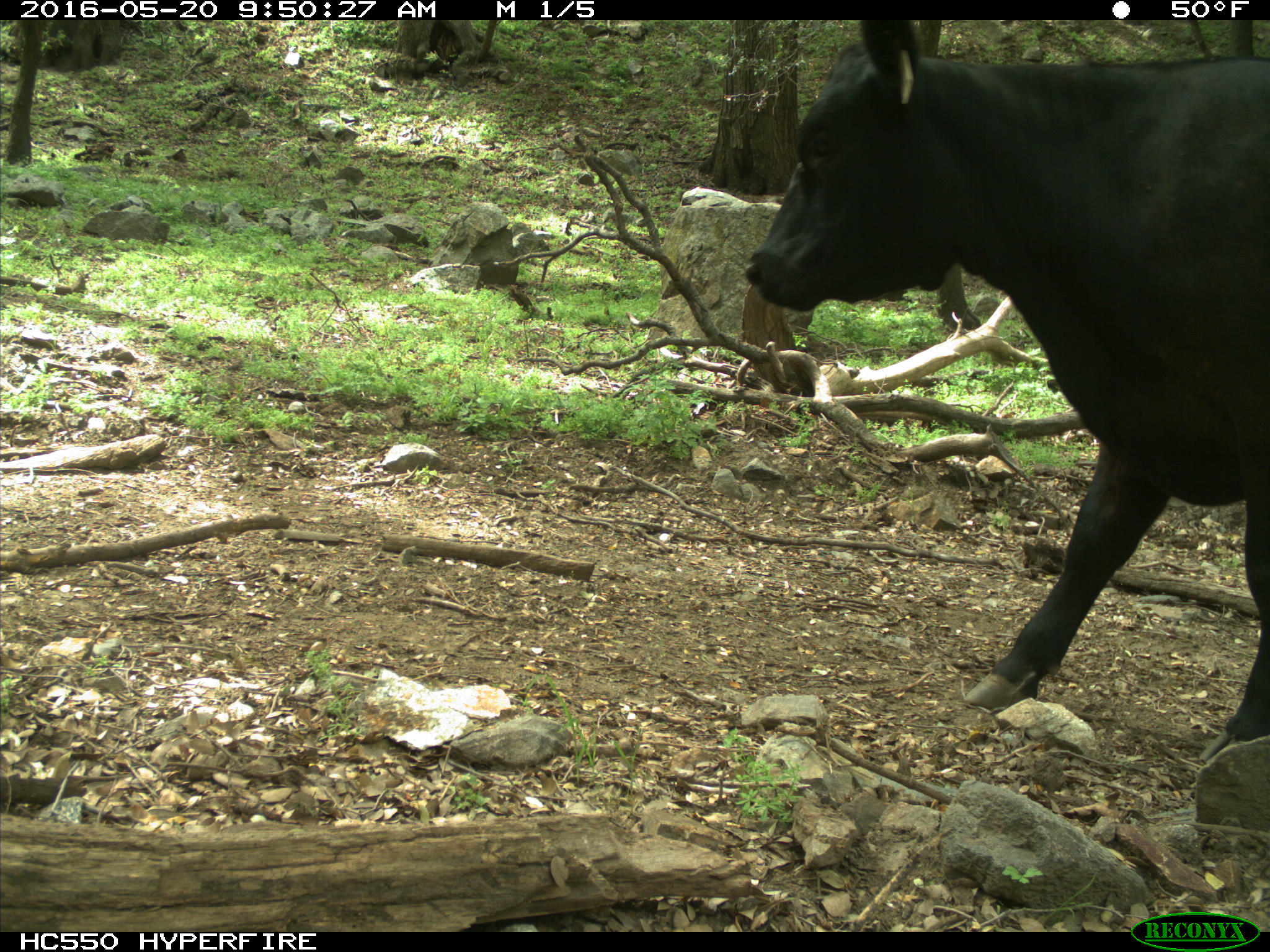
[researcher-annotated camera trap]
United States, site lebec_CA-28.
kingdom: Animalia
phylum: Chordata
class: Mammalia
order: Artiodactyla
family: Bovidae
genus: Bos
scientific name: Bos taurus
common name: domestic cow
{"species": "Bos taurus (domestic cow)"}